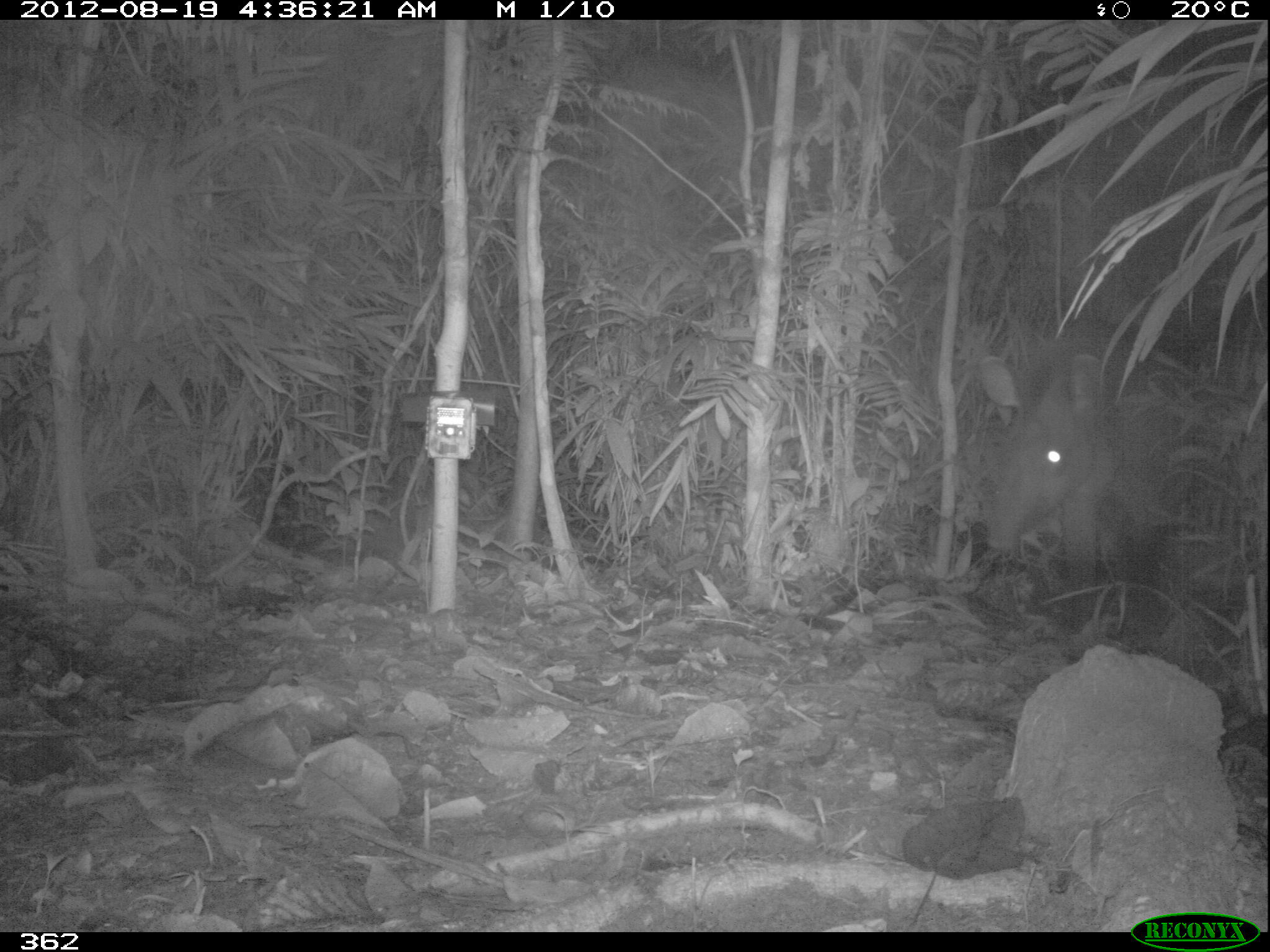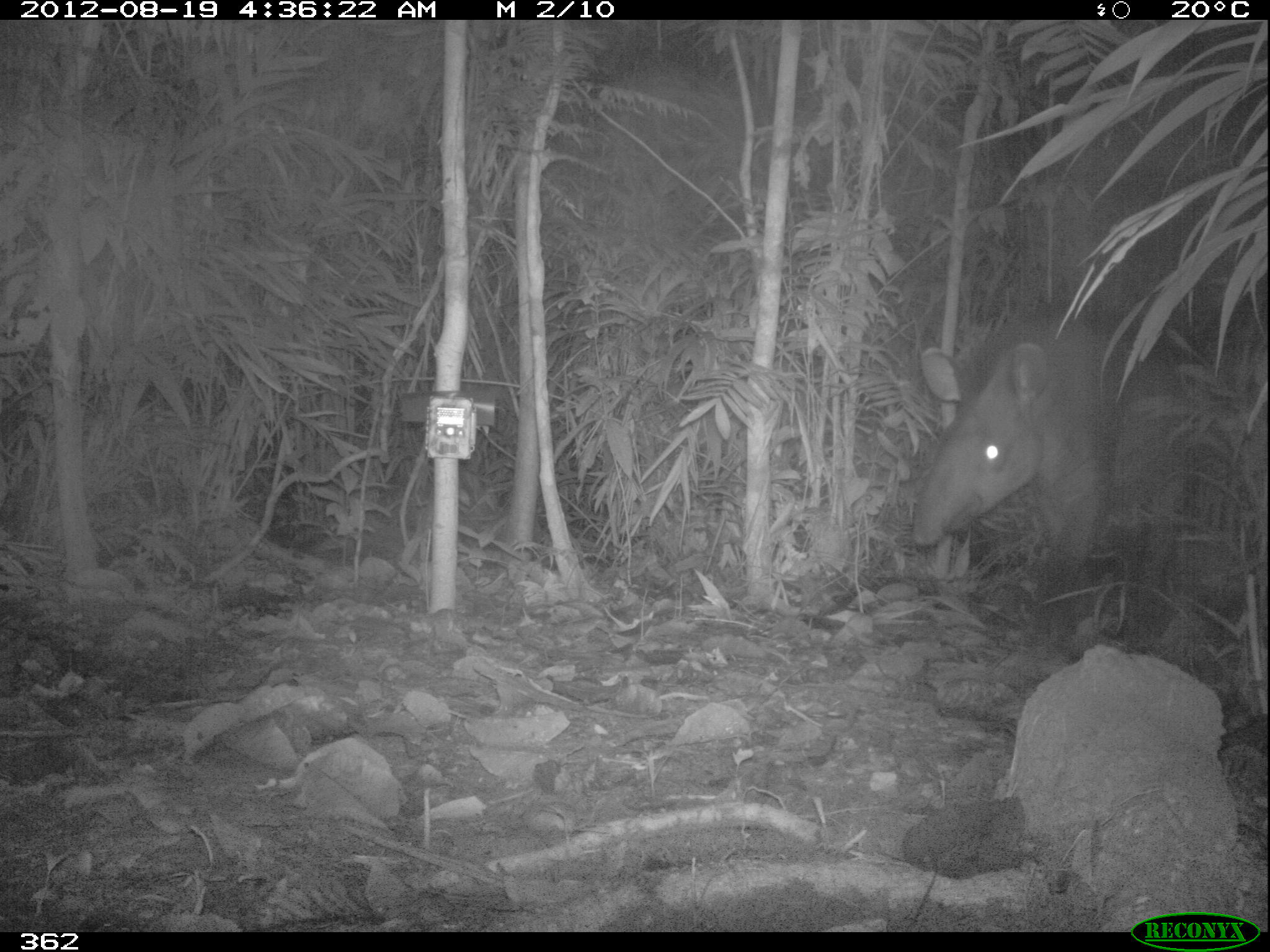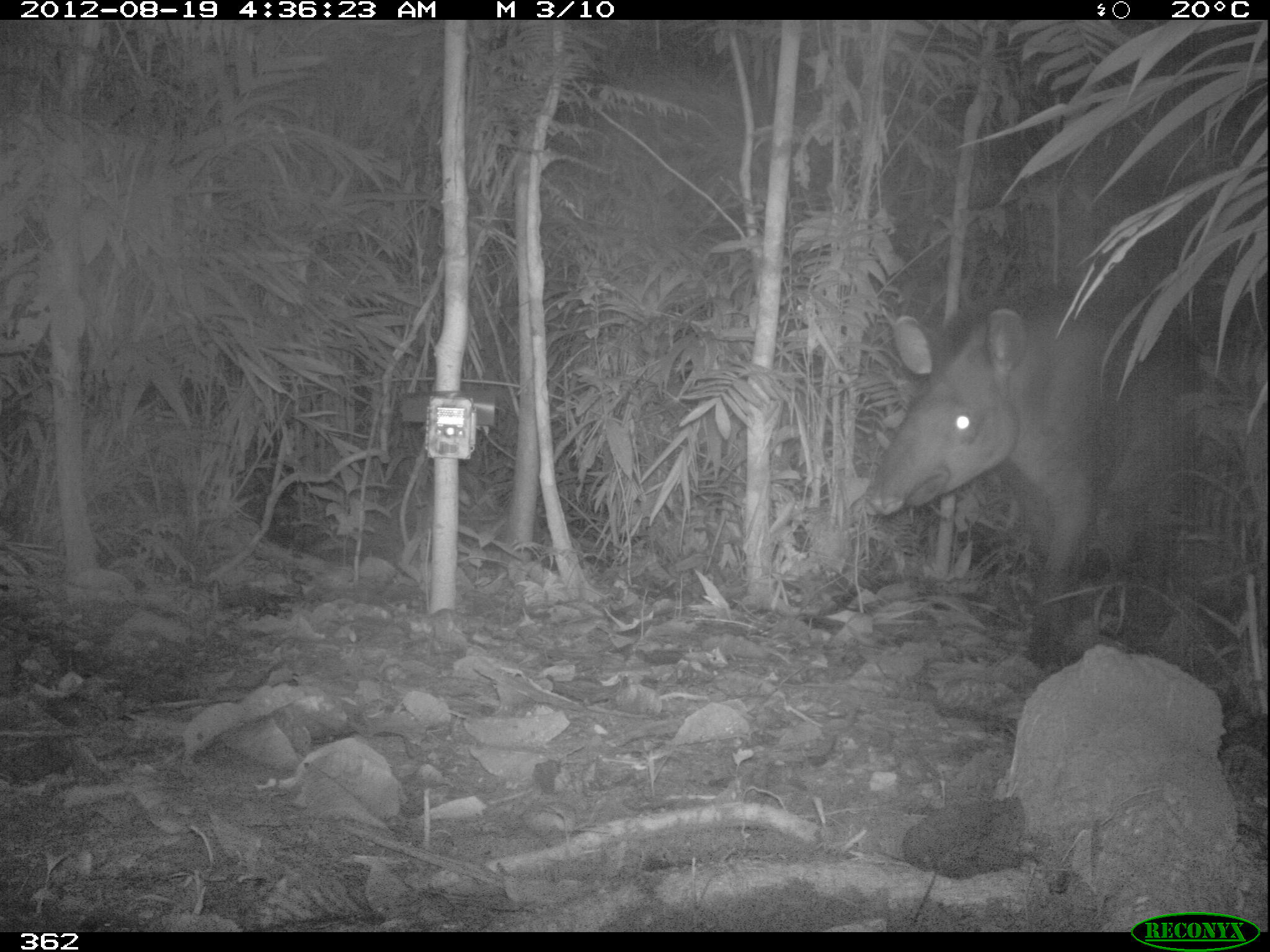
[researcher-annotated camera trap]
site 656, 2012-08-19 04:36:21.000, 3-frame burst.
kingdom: Animalia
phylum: Chordata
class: Mammalia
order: Perissodactyla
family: Tapiridae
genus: Tapirus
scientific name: Tapirus terrestris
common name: south american tapir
Tapirus terrestris (south american tapir).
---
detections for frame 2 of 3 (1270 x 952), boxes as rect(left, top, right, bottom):
tapirus terrestris: rect(903, 302, 1200, 640)